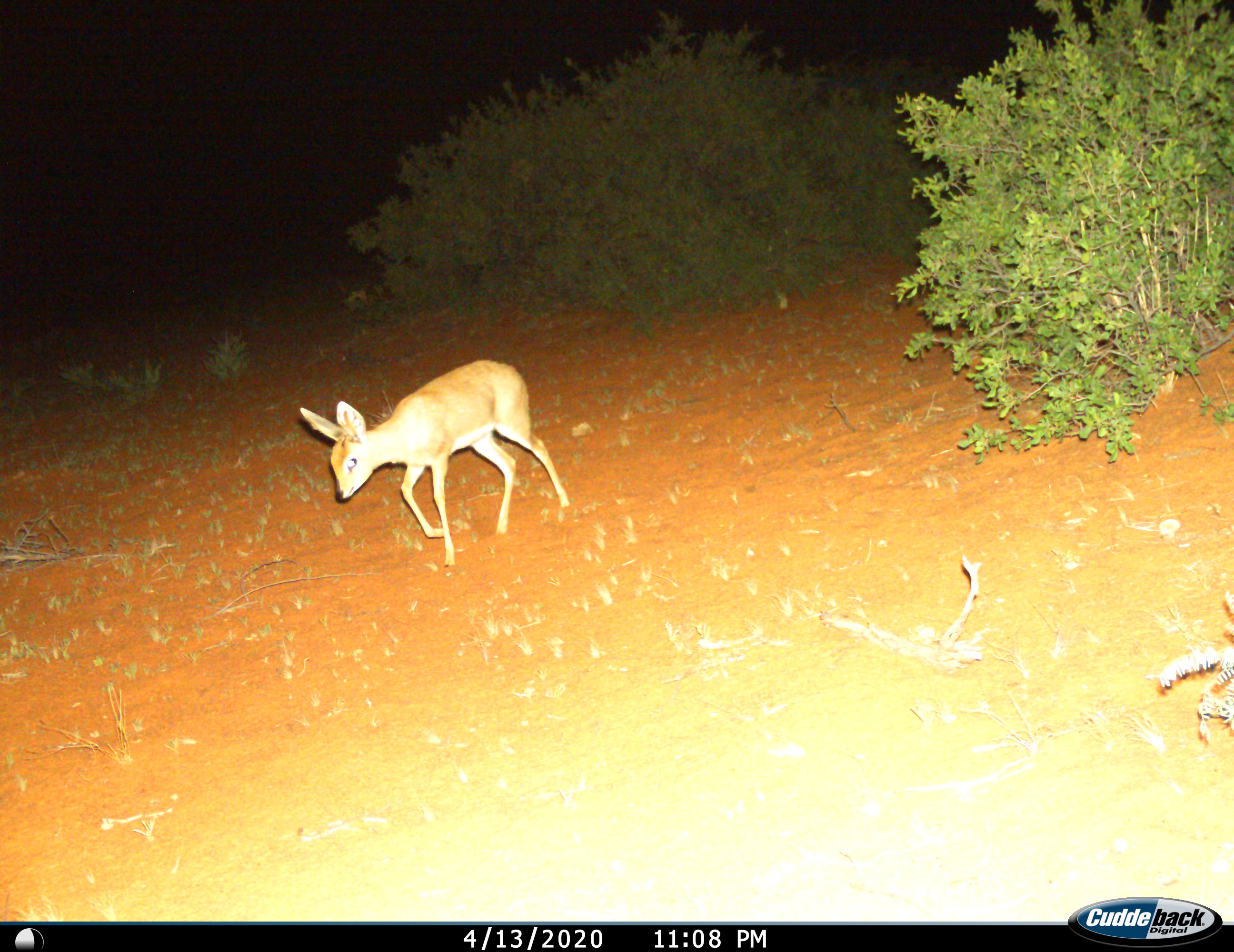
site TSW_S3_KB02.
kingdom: Animalia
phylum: Chordata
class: Mammalia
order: Artiodactyla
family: Bovidae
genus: Raphicerus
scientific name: Raphicerus campestris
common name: steenbok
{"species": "steenbok (Raphicerus campestris)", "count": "1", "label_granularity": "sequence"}